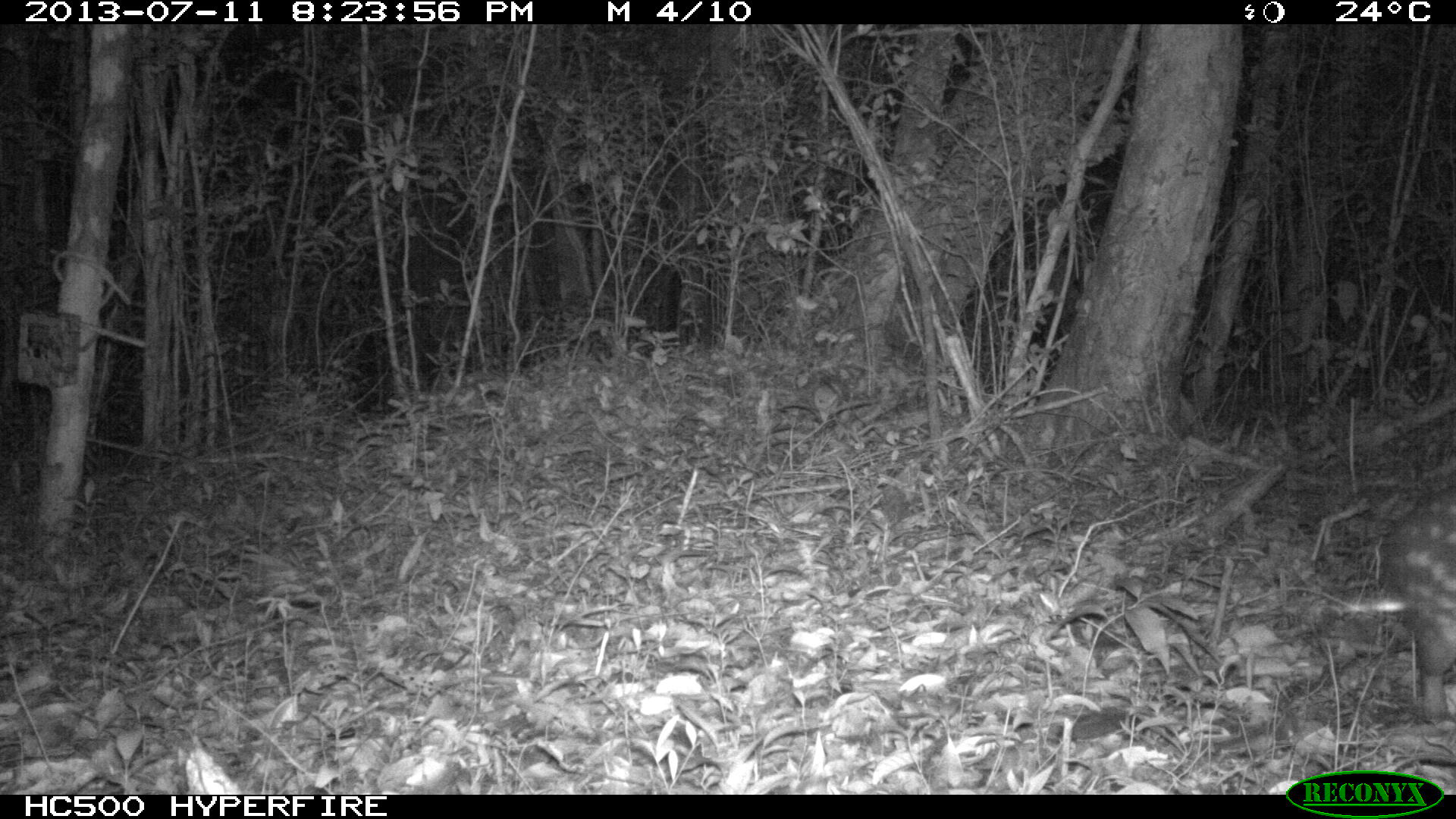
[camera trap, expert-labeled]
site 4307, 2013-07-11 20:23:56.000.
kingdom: Animalia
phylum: Chordata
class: Mammalia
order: Rodentia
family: Cuniculidae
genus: Cuniculus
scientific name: Cuniculus paca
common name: lowland paca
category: agouti paca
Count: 1.